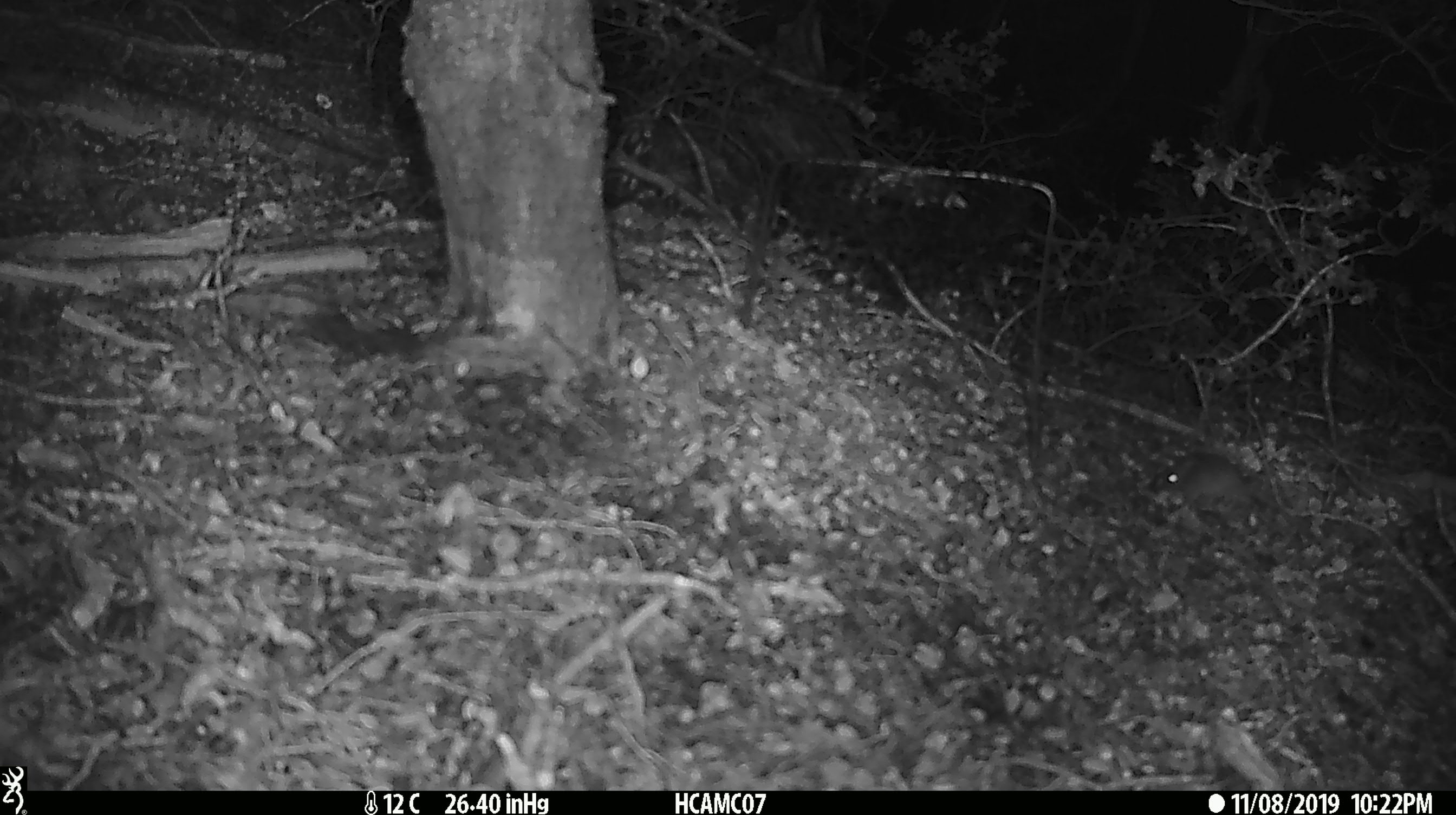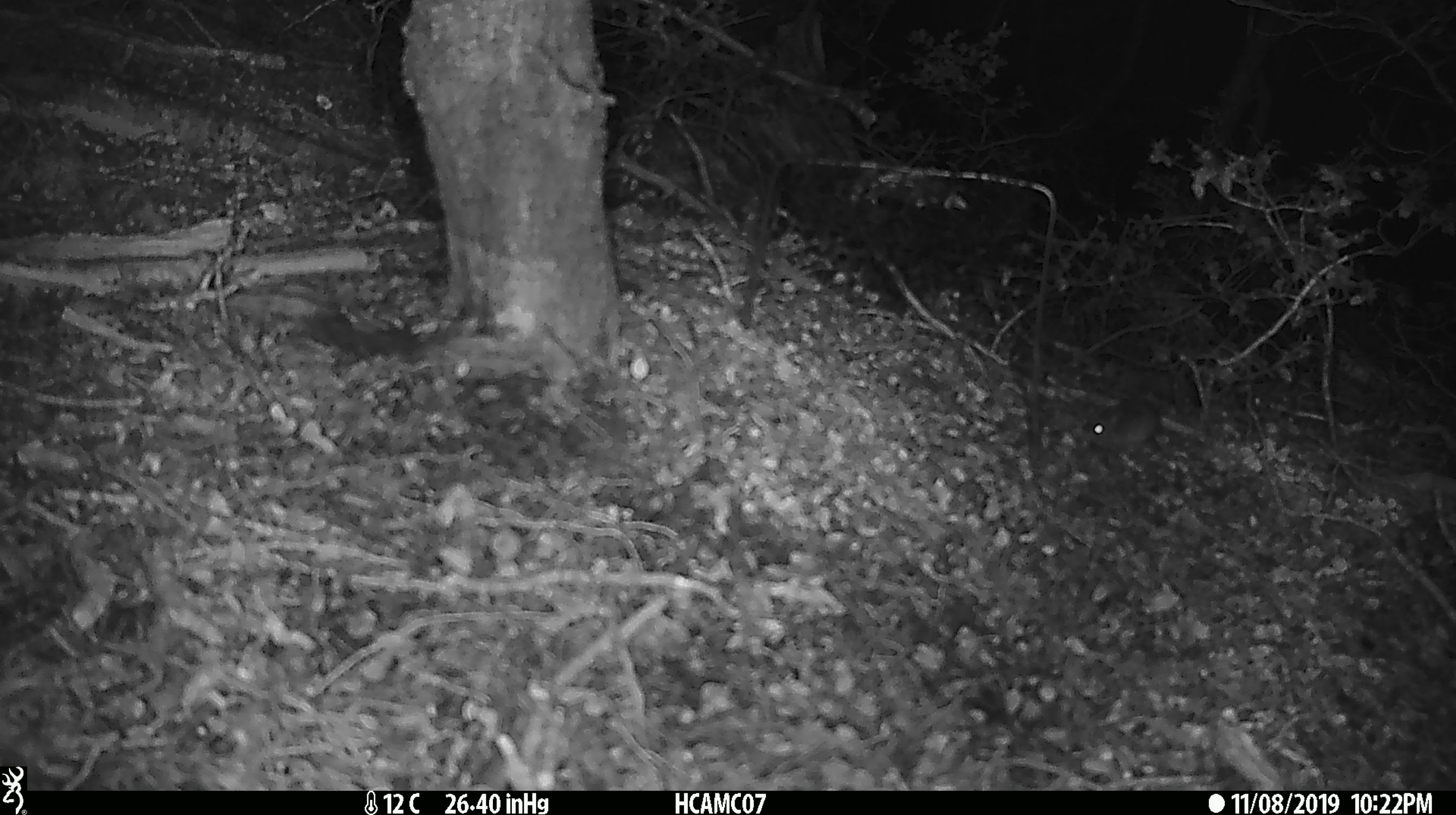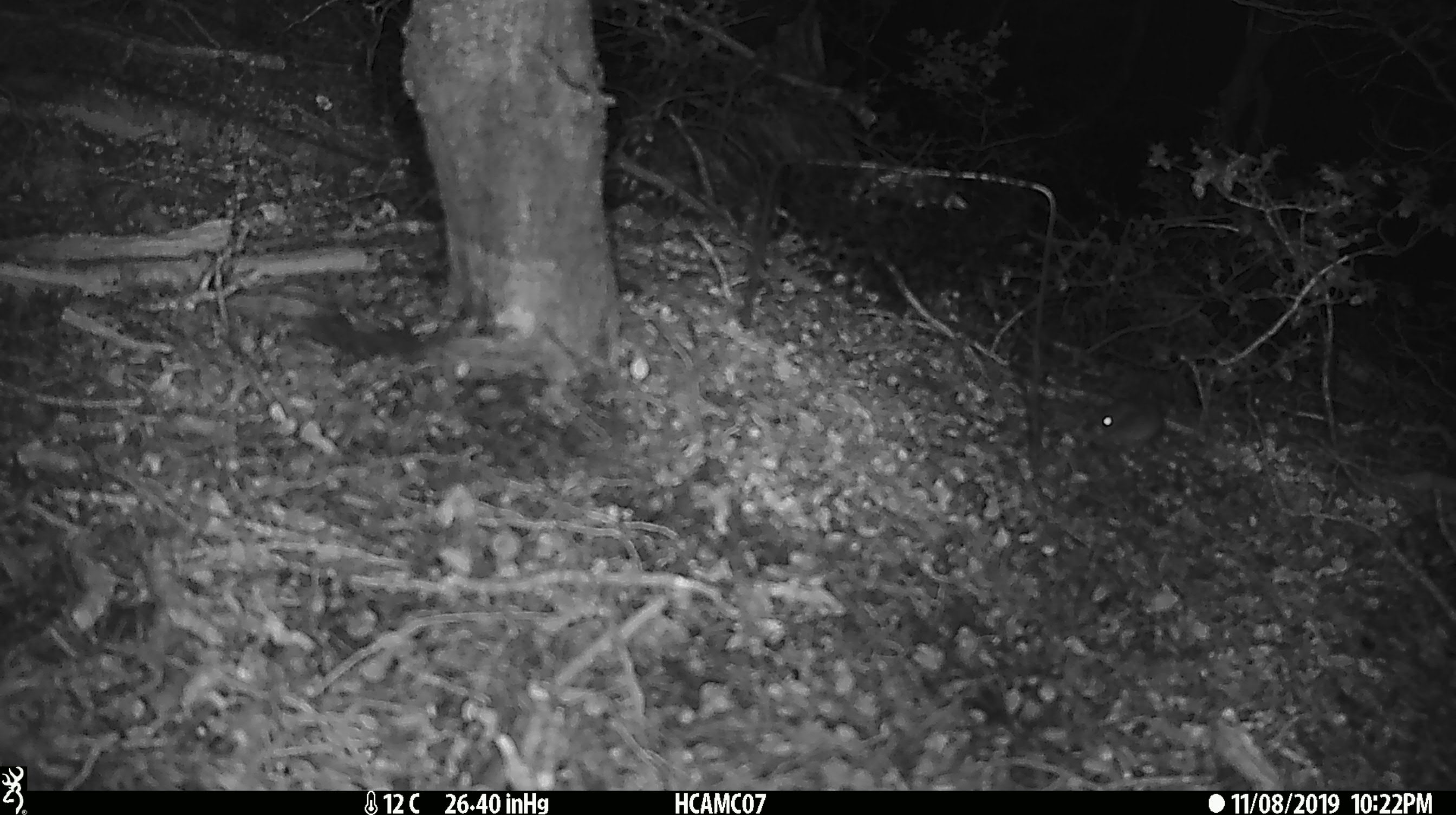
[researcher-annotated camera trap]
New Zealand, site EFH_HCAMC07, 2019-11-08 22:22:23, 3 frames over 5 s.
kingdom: Animalia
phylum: Chordata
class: Mammalia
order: Rodentia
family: Muridae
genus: Mus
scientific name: Mus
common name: mouse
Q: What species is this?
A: Mouse (Mus).